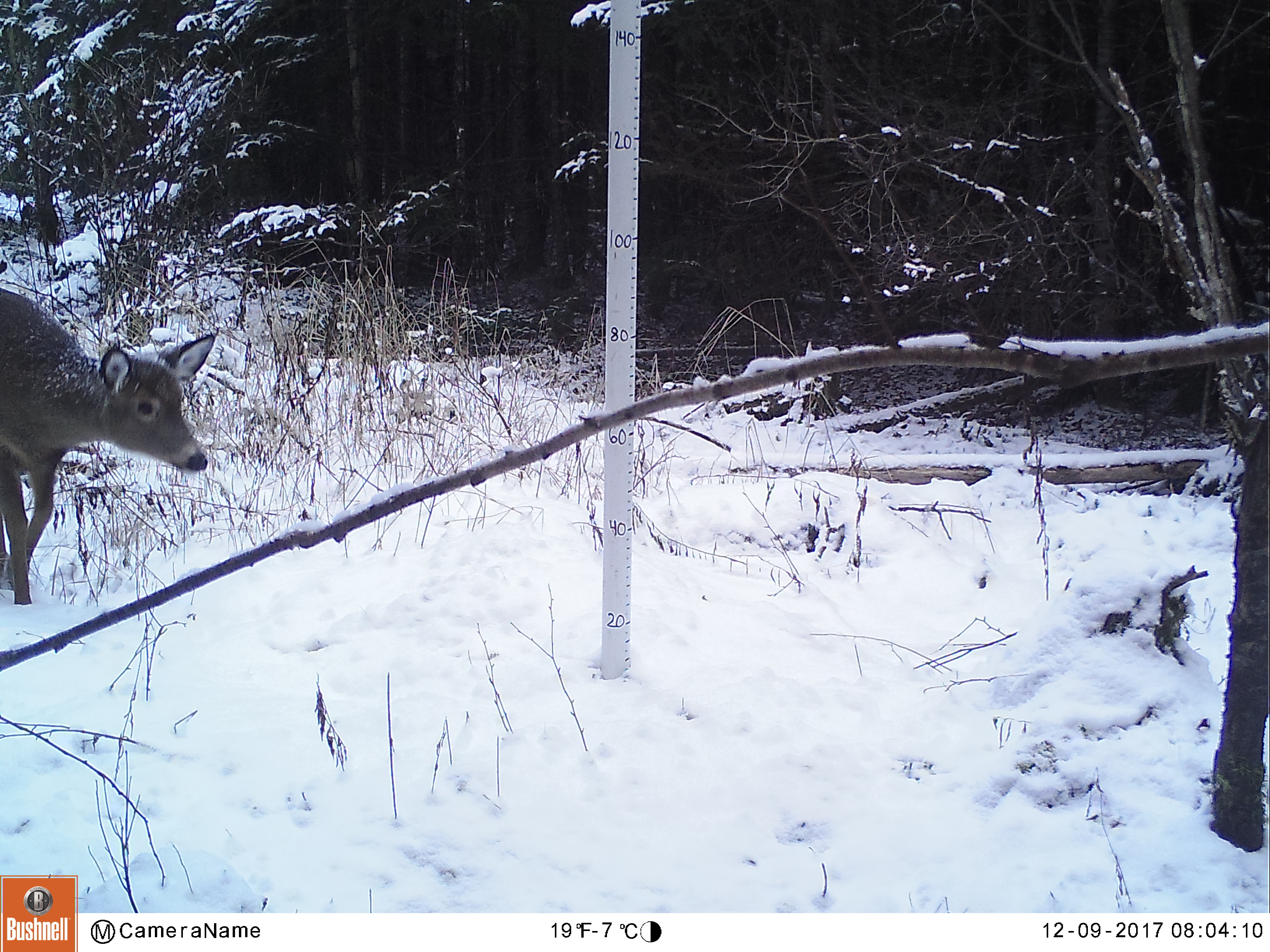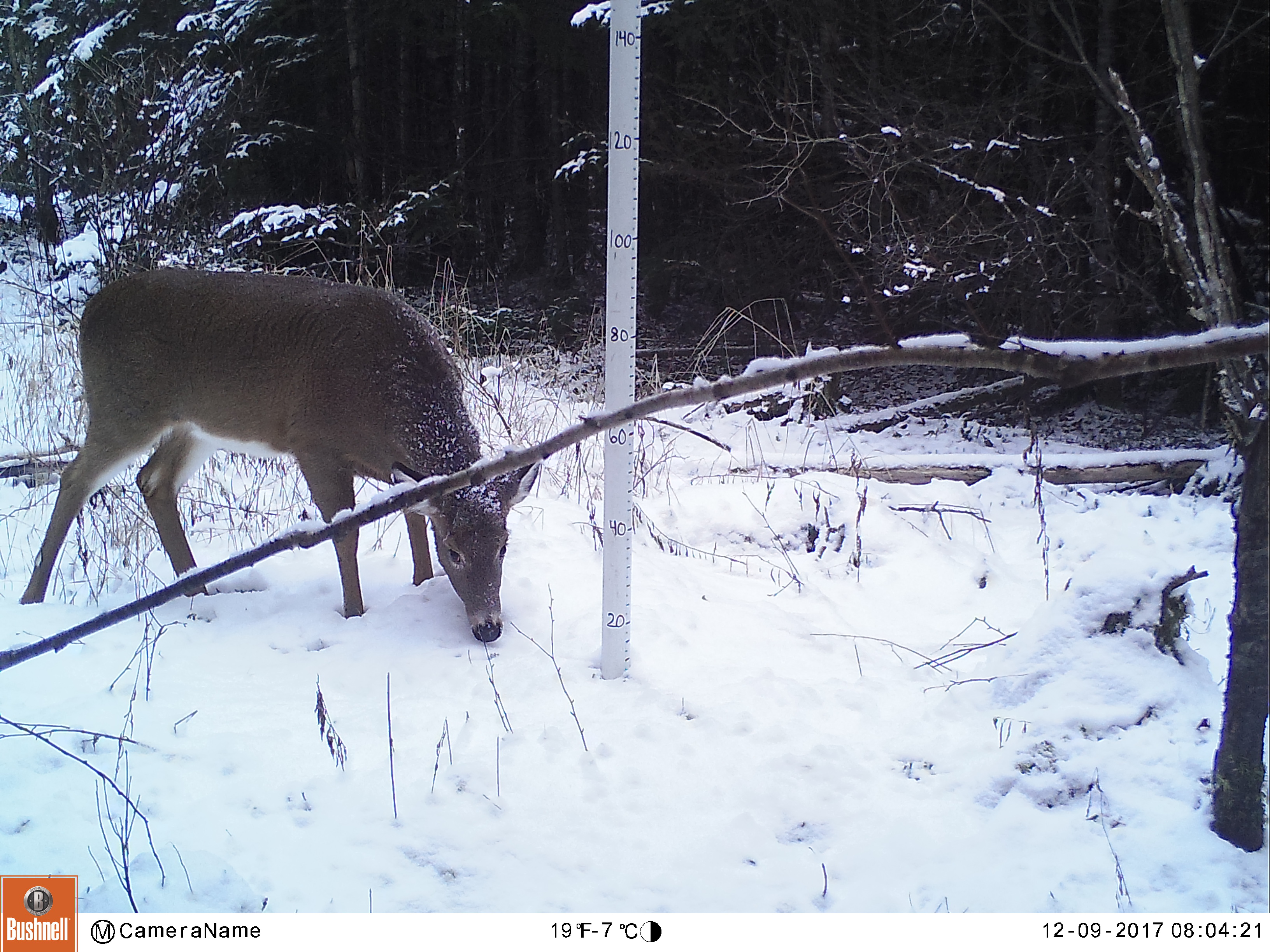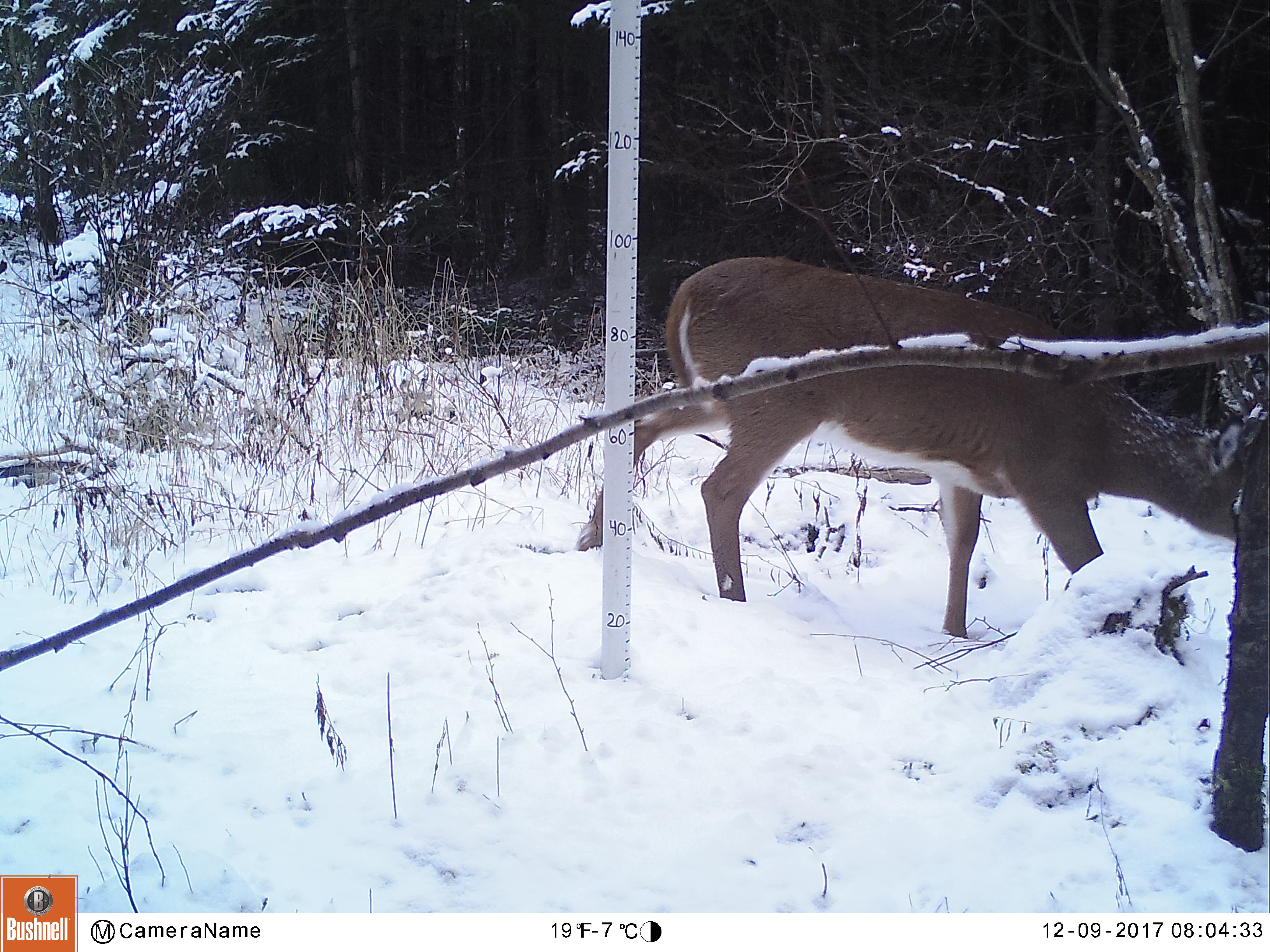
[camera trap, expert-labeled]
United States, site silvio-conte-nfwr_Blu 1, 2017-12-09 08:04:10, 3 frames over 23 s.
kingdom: Animalia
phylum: Chordata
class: Mammalia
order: Artiodactyla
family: Cervidae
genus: Odocoileus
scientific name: Odocoileus virginianus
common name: white-tailed deer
White-tailed deer (Odocoileus virginianus).